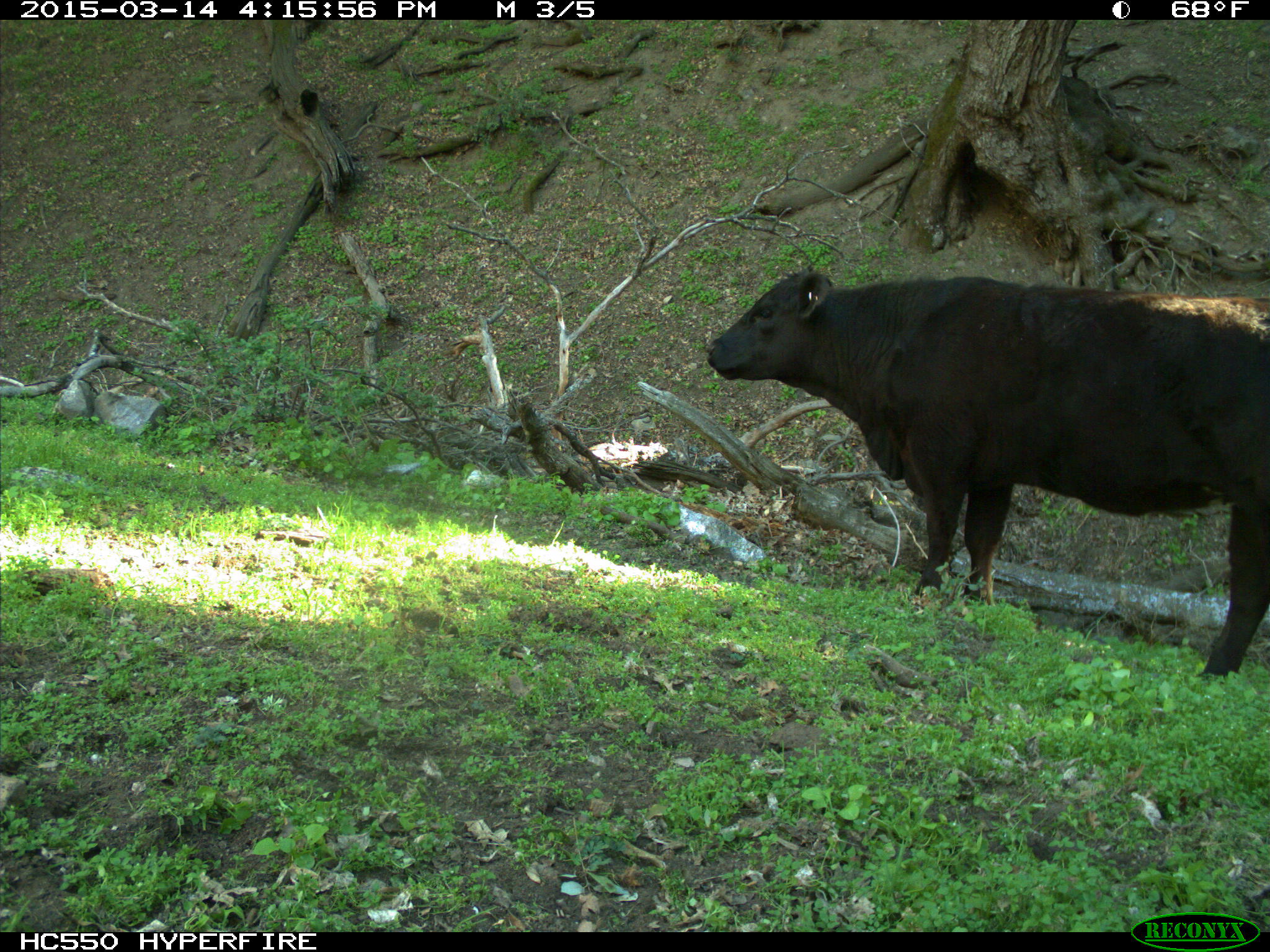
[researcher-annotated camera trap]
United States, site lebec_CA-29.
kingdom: Animalia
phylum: Chordata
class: Mammalia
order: Artiodactyla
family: Bovidae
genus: Bos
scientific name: Bos taurus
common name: domestic cow